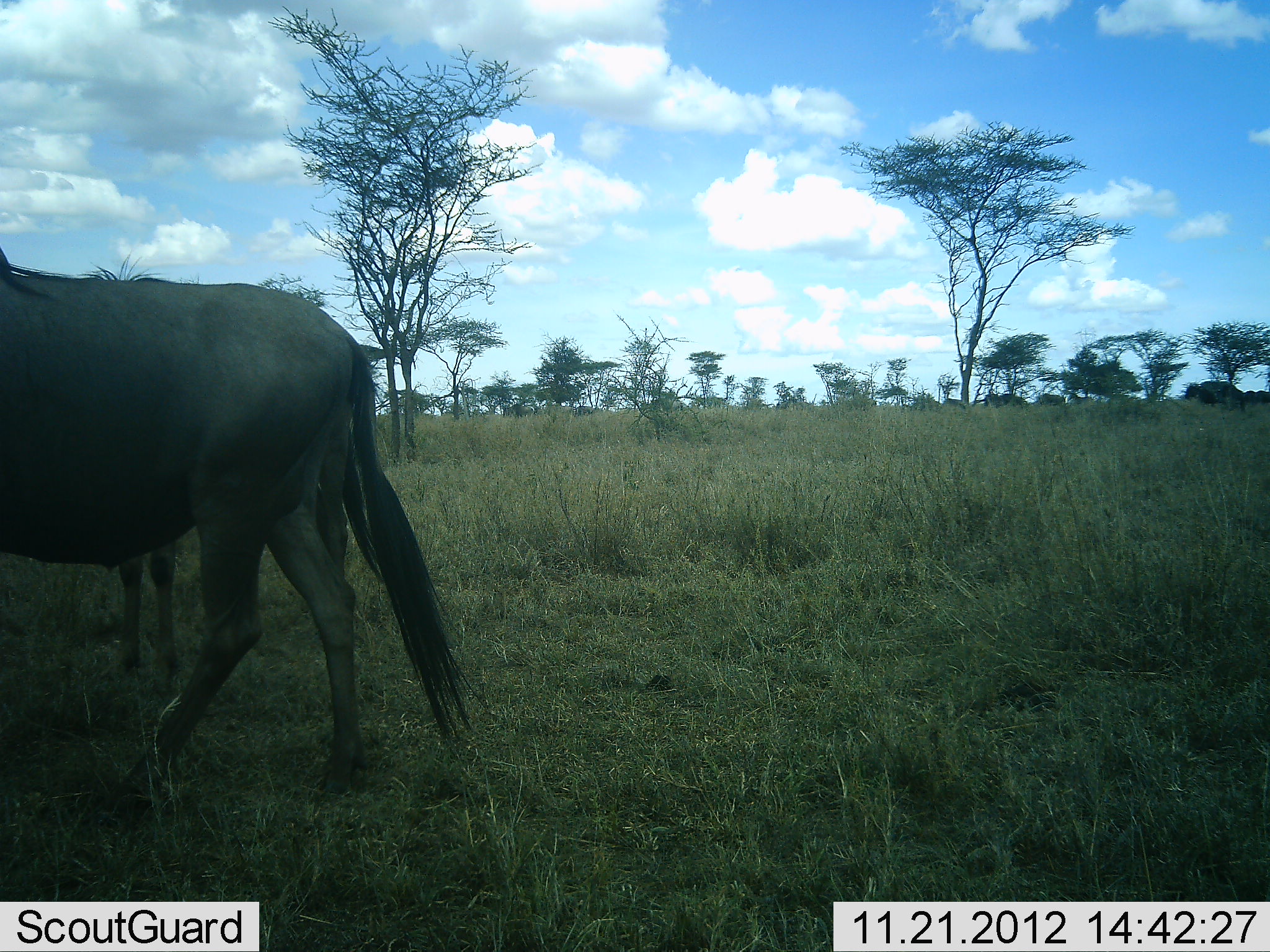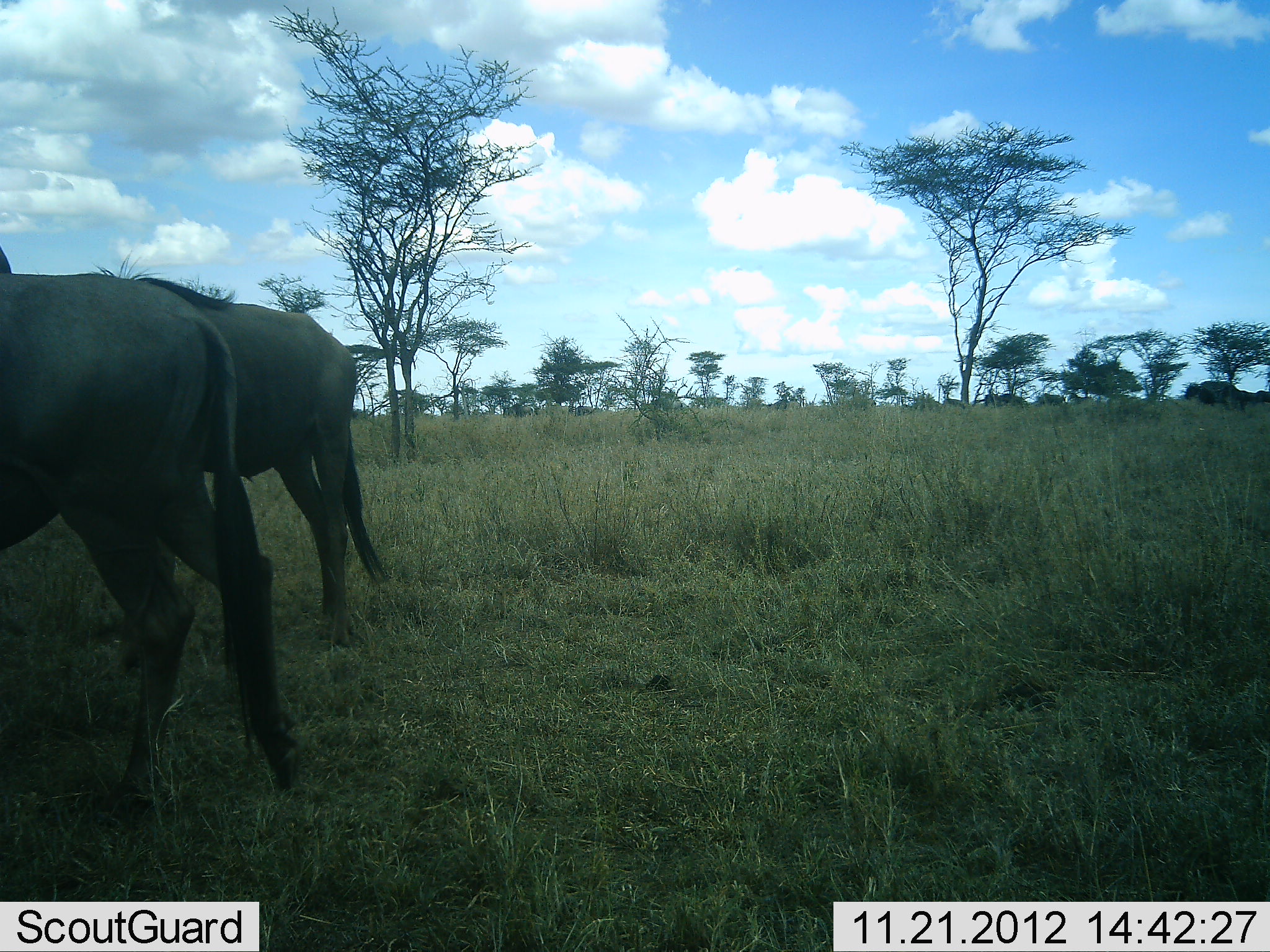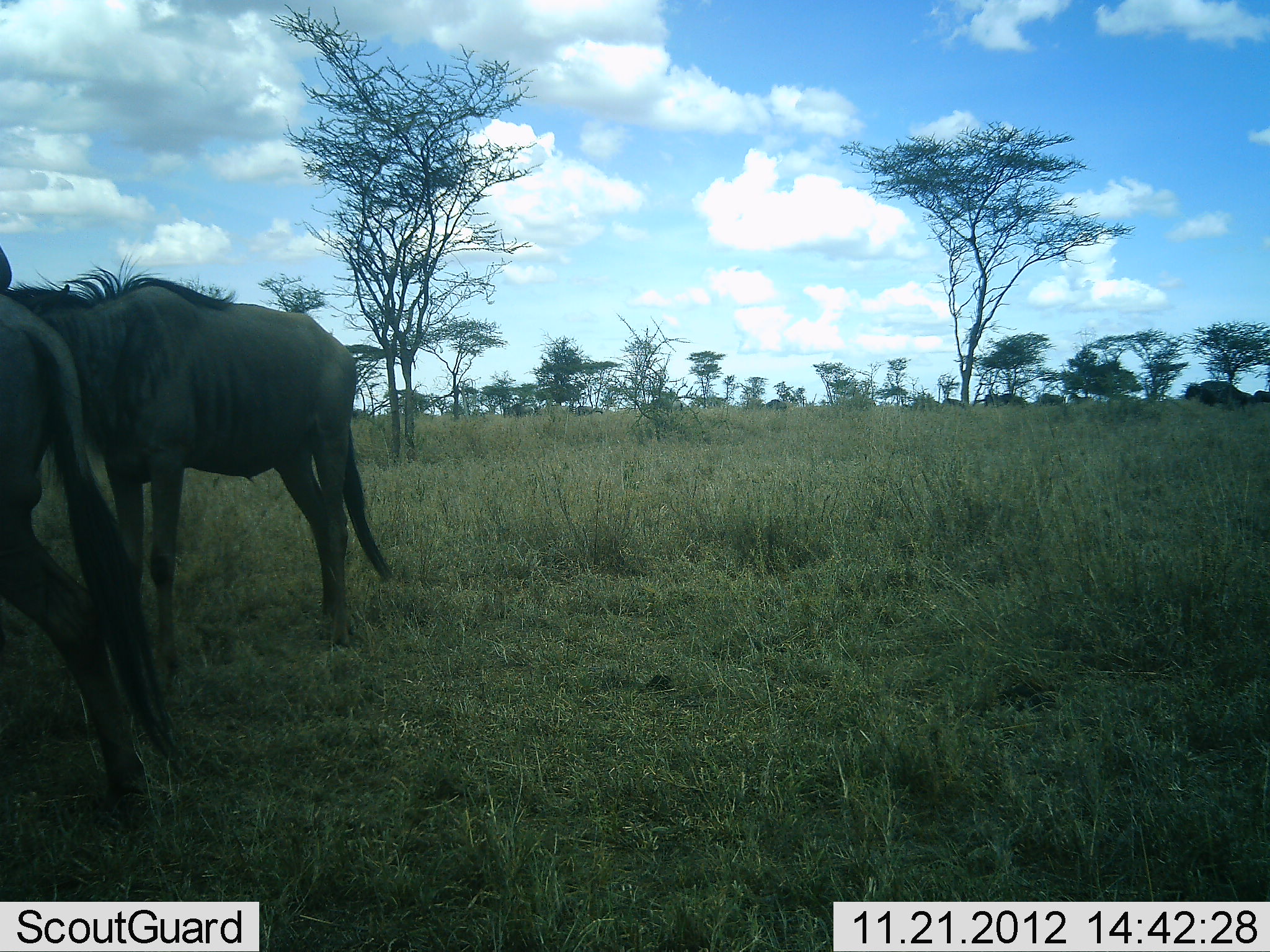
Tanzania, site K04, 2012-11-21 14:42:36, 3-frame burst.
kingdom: Animalia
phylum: Chordata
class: Mammalia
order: Artiodactyla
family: Bovidae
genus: Connochaetes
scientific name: Connochaetes taurinus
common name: blue wildebeest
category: wildebeest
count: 2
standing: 80%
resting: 0%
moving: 70%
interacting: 0%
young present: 0%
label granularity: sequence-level